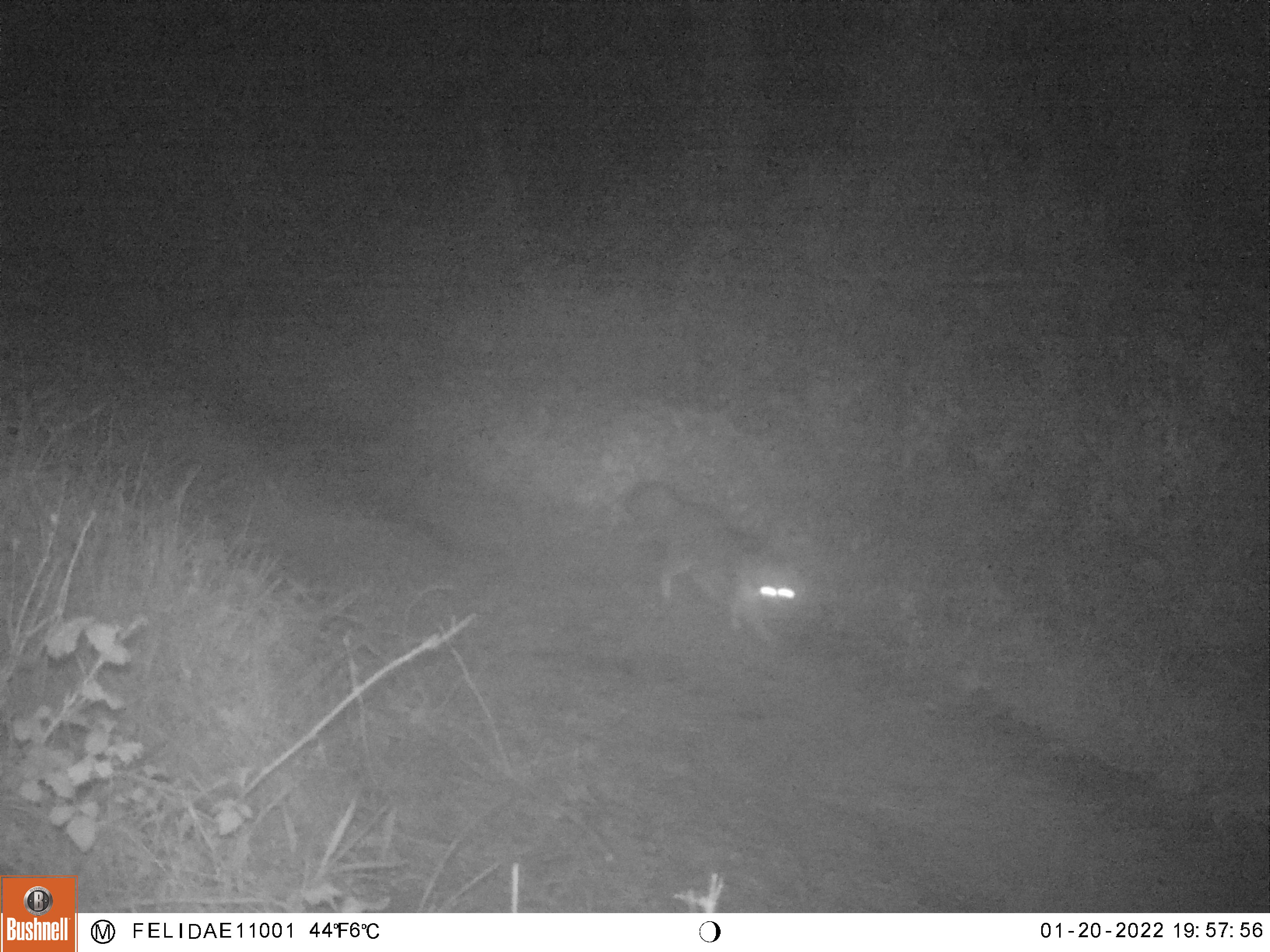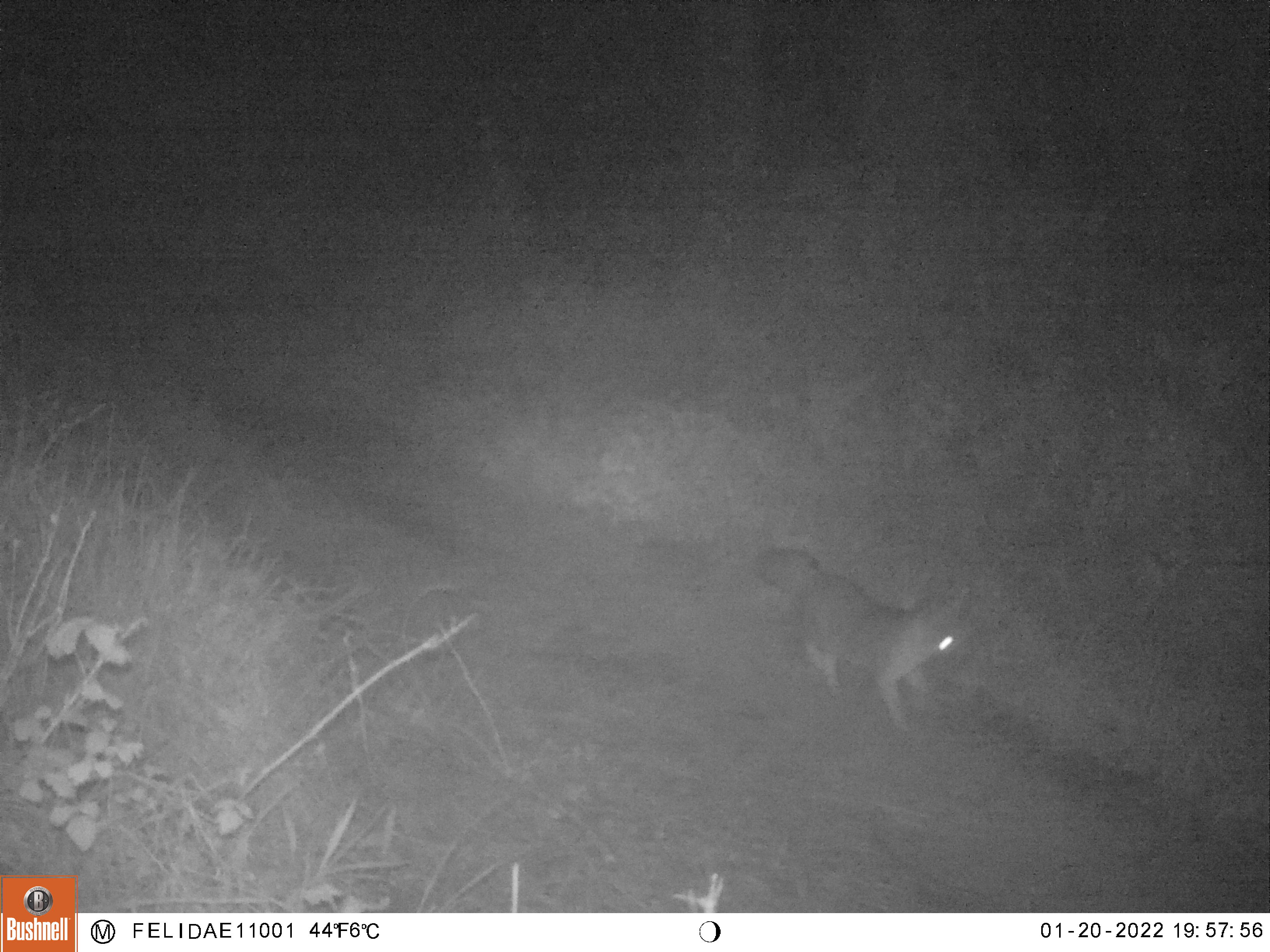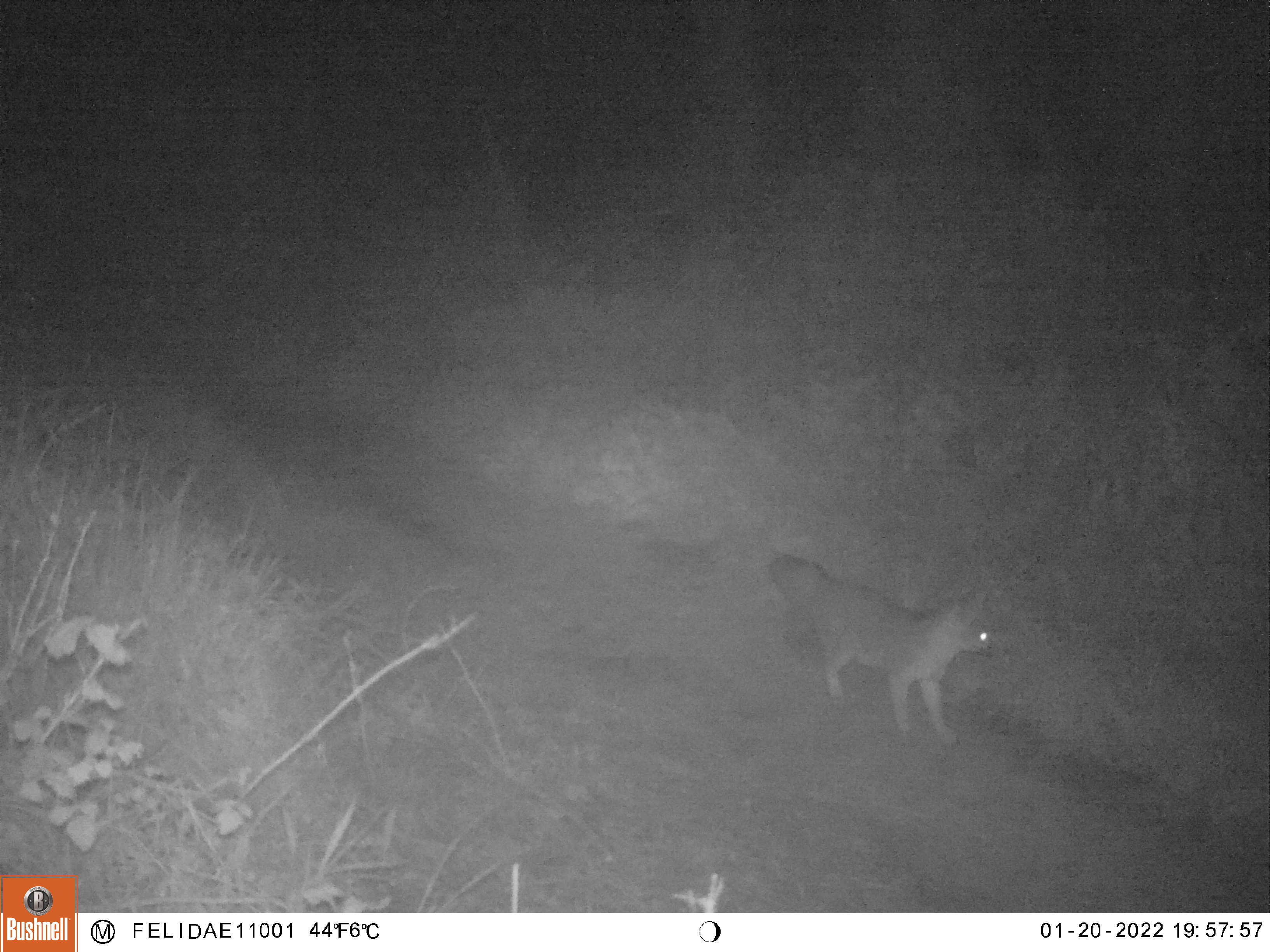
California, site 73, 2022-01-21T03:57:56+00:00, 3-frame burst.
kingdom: Animalia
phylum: Chordata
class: Mammalia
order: Carnivora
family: Canidae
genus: Urocyon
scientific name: Urocyon cinereoargenteus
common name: gray fox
Gray fox (Urocyon cinereoargenteus).